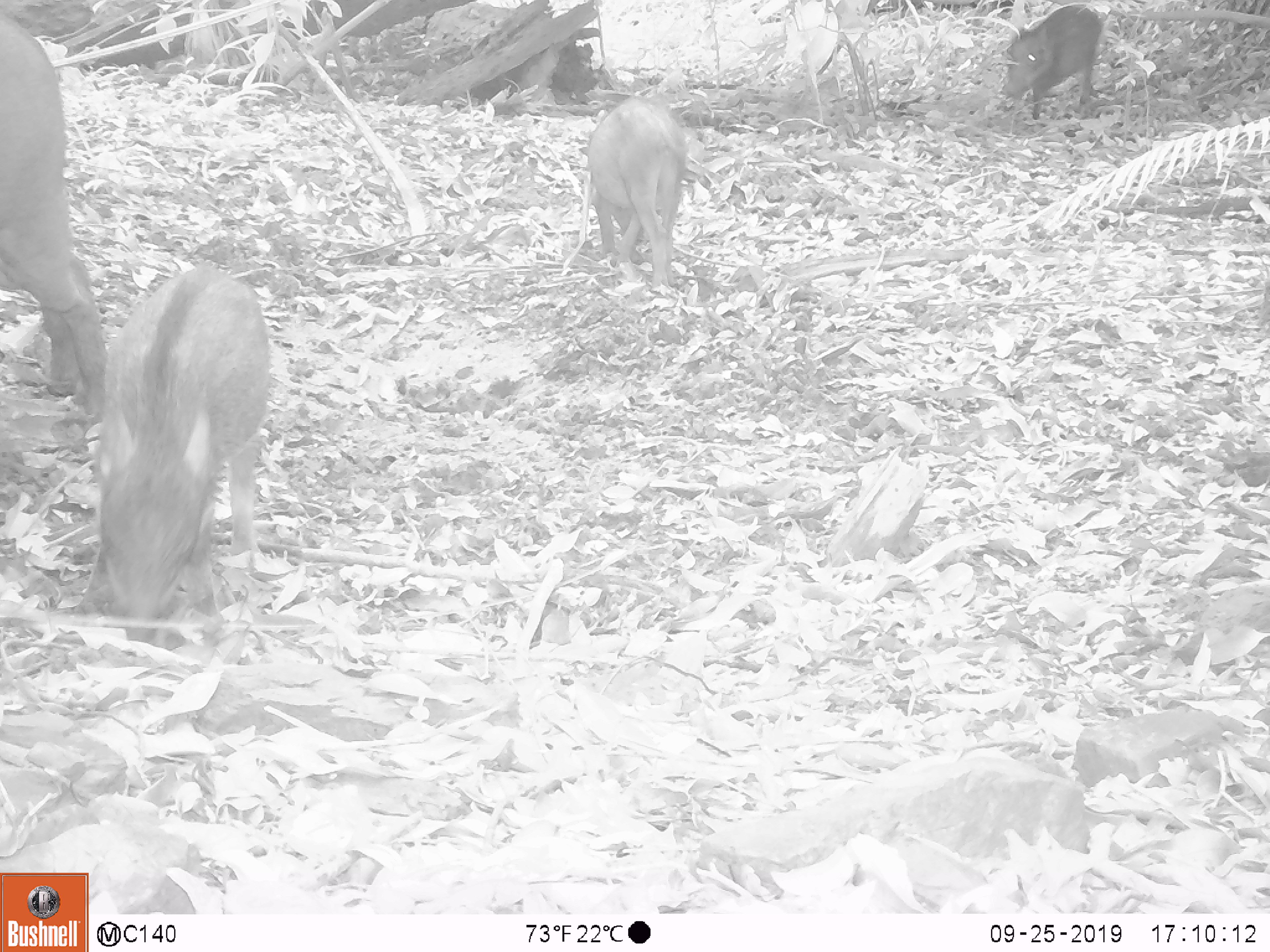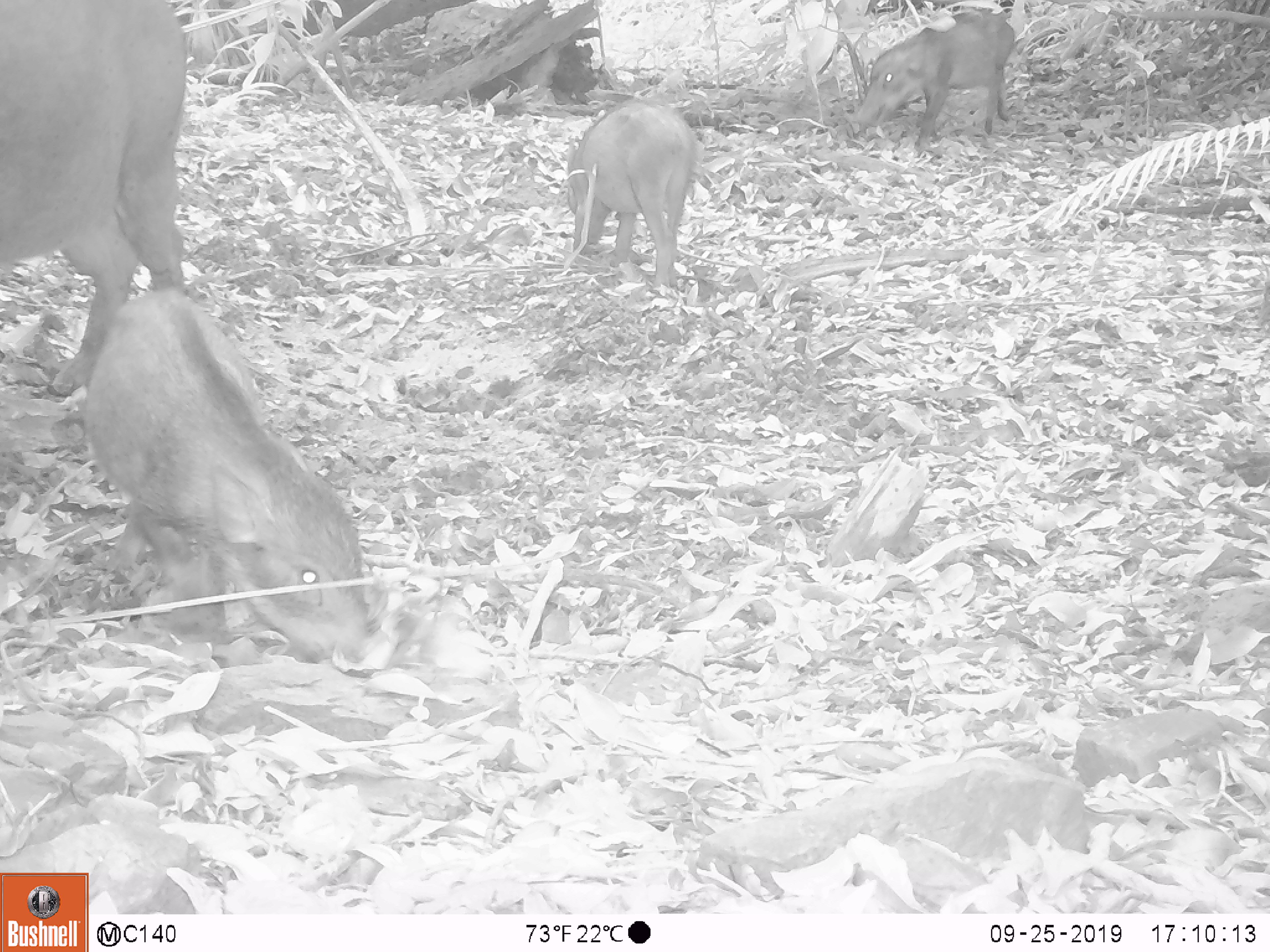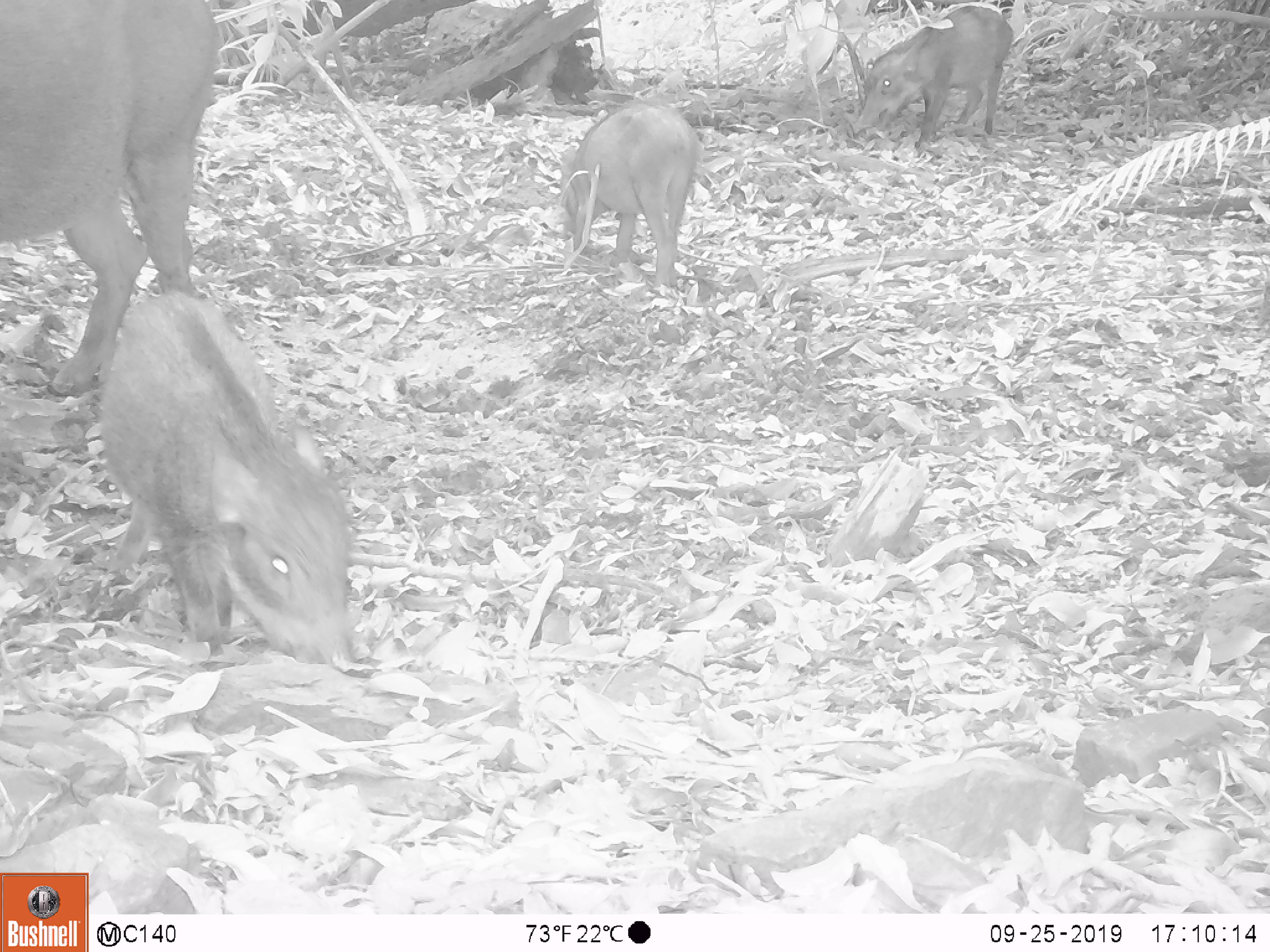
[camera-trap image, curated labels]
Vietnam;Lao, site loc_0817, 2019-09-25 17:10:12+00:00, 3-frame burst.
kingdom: Animalia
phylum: Chordata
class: Mammalia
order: Artiodactyla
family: Suidae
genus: Sus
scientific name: Sus scrofa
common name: eurasian wild pig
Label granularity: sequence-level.